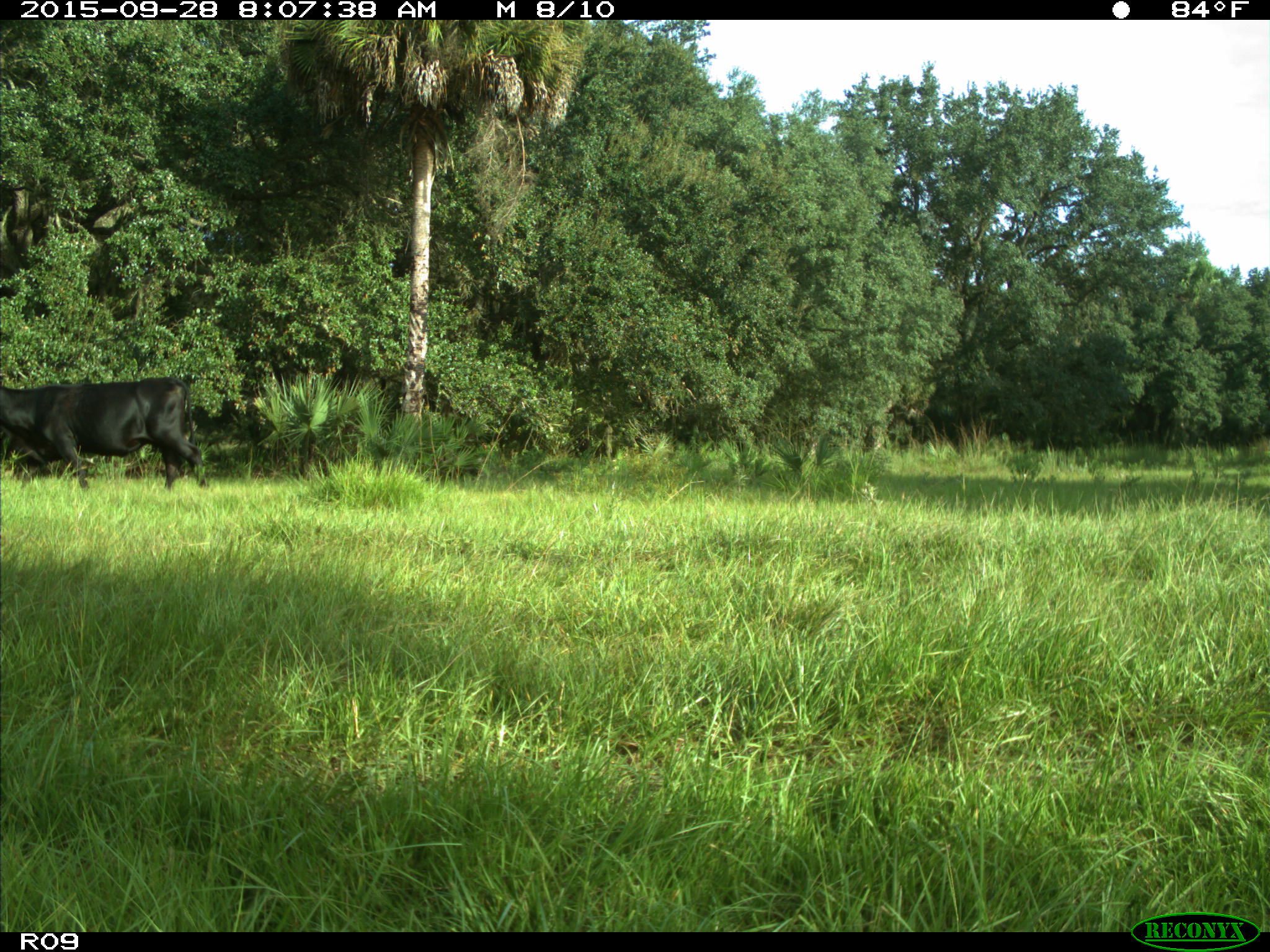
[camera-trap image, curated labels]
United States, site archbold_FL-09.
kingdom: Animalia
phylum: Chordata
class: Mammalia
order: Artiodactyla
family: Bovidae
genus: Bos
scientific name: Bos taurus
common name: domestic cow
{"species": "Bos taurus (domestic cow)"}